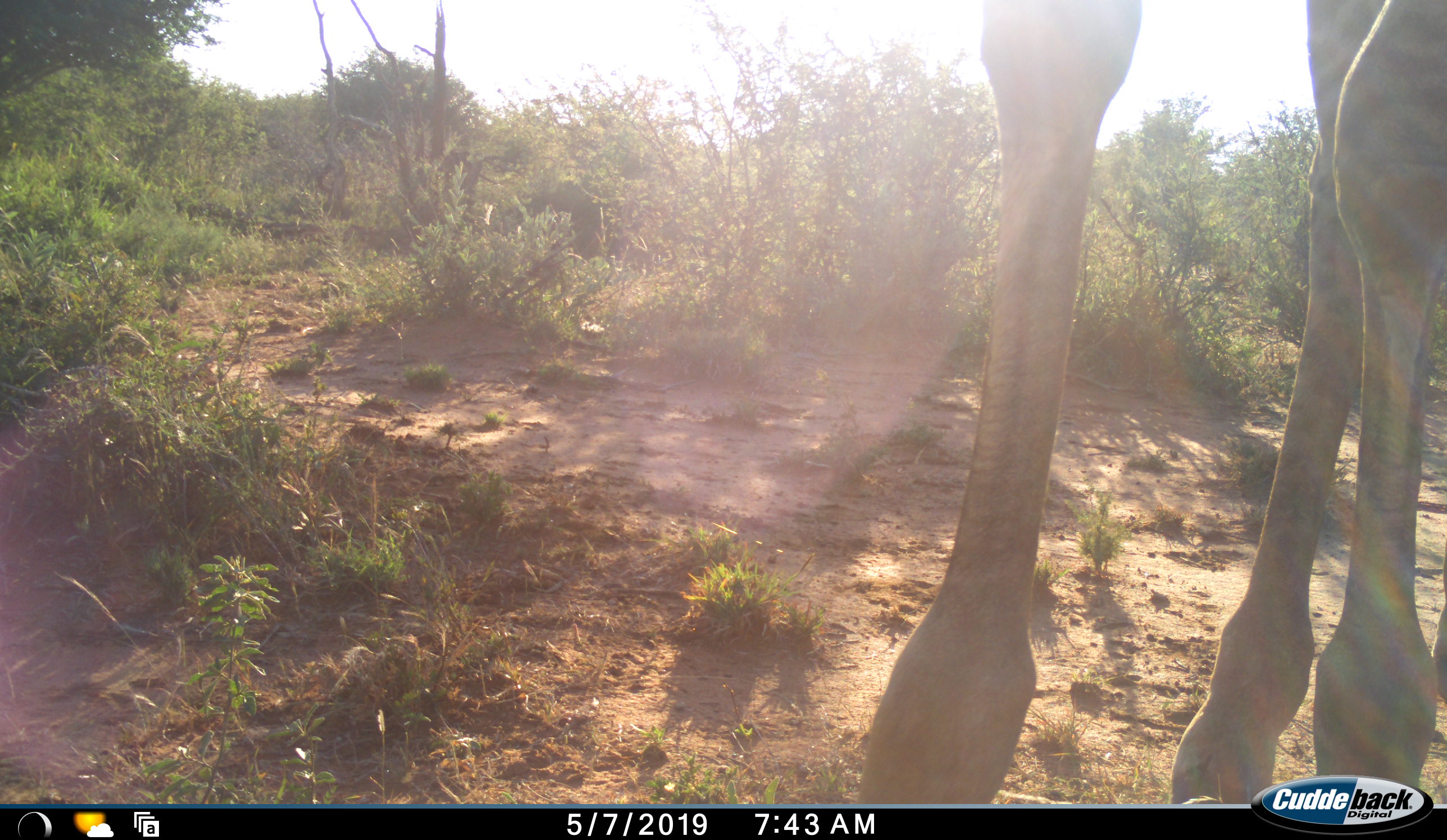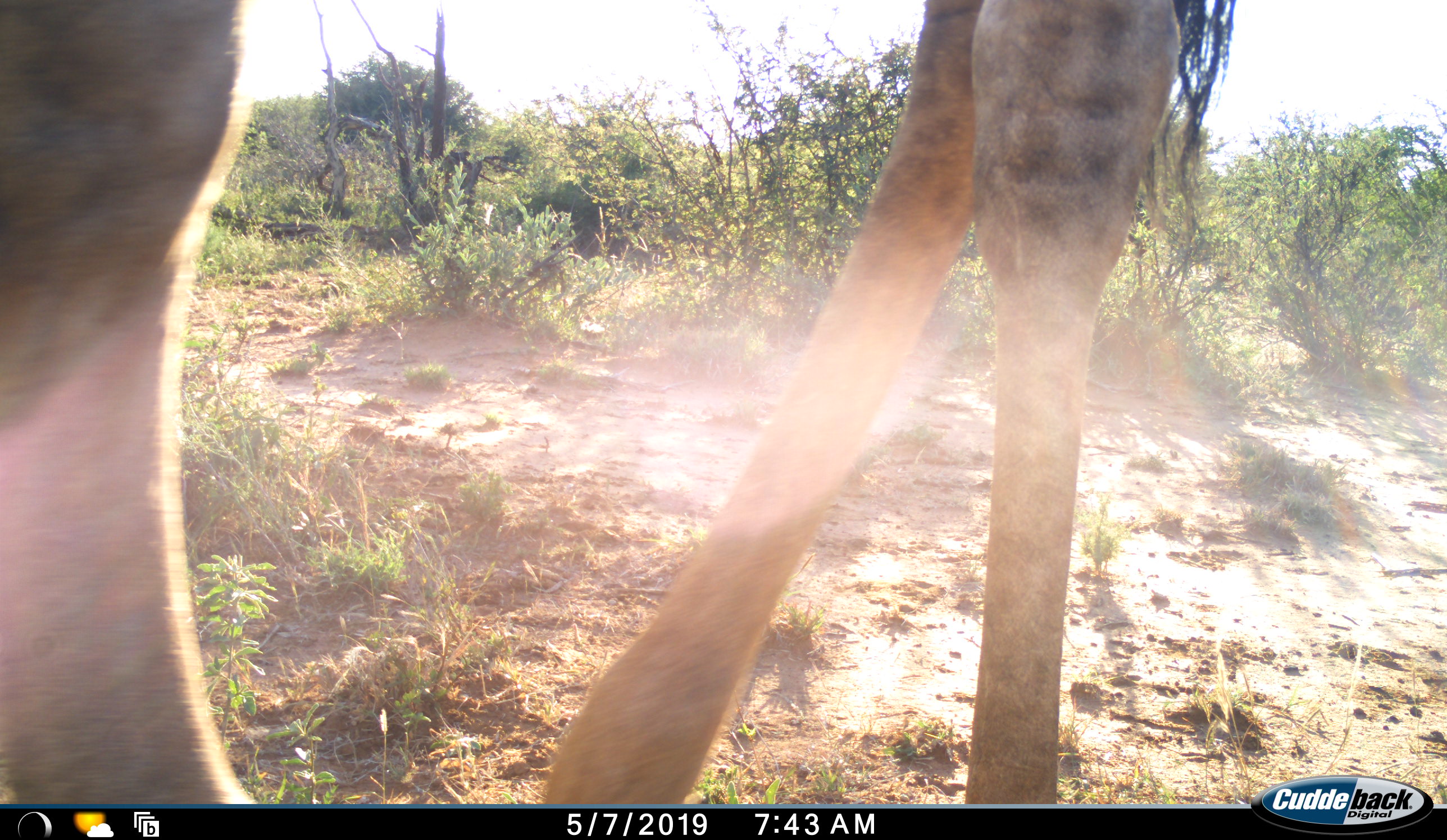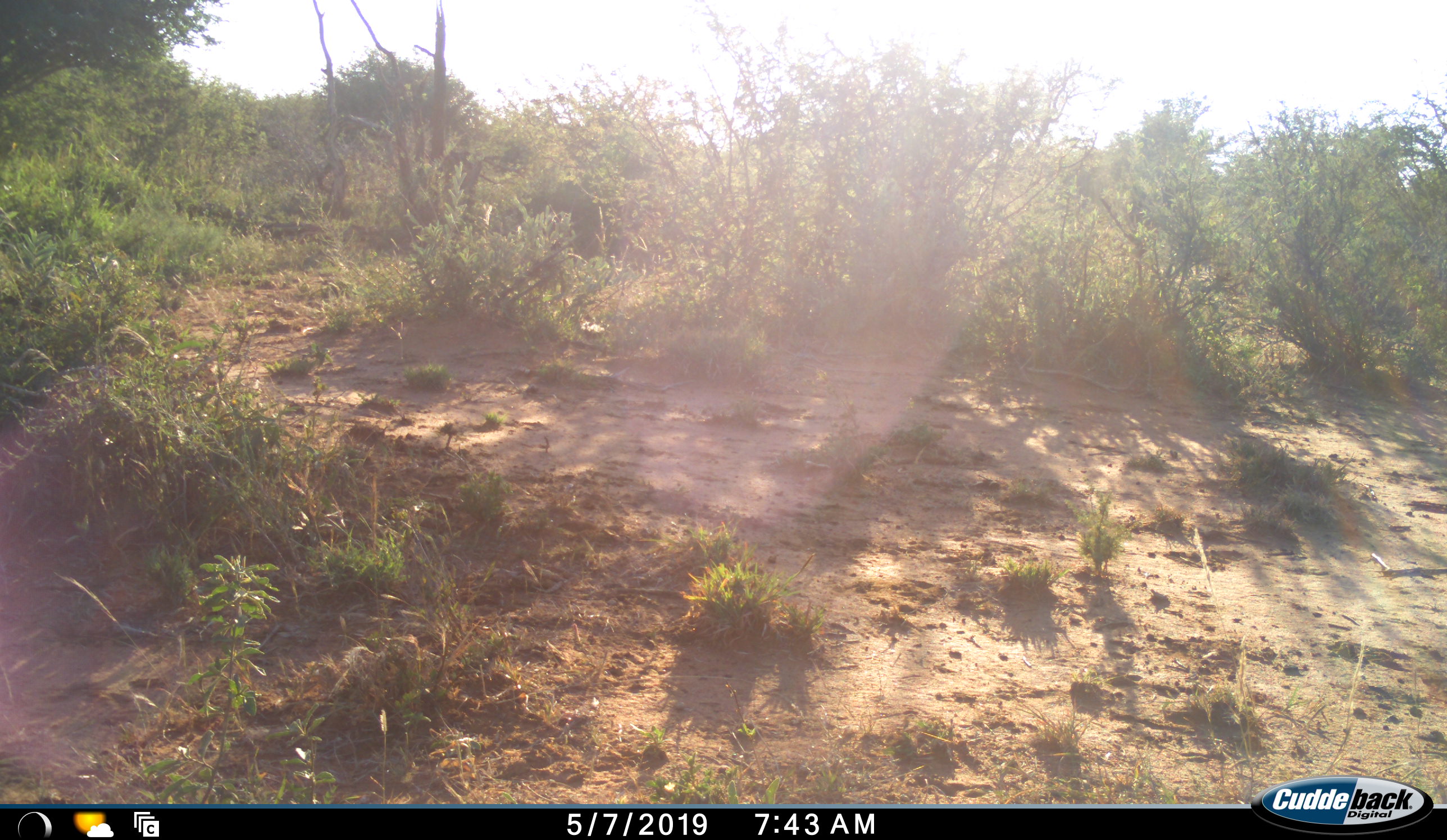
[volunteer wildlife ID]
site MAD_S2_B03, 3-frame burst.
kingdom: Animalia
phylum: Chordata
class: Mammalia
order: Artiodactyla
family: Giraffidae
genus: Giraffa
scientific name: Giraffa camelopardalis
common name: giraffe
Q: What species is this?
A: Giraffe (Giraffa camelopardalis).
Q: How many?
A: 1.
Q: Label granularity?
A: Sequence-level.